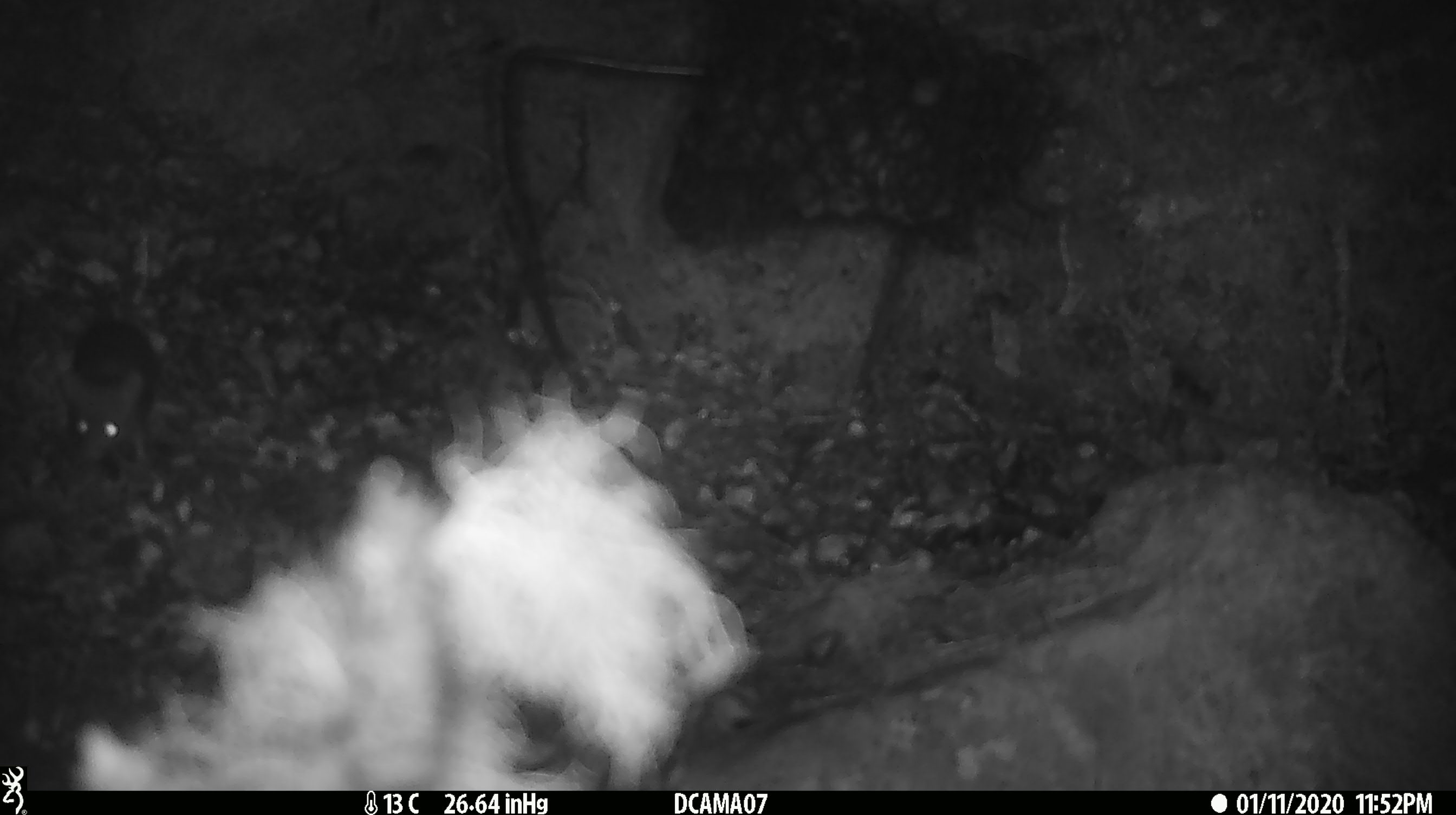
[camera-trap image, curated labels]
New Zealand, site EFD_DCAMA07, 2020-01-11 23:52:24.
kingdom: Animalia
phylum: Chordata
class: Mammalia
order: Rodentia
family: Muridae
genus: Mus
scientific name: Mus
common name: mouse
Mouse (Mus).